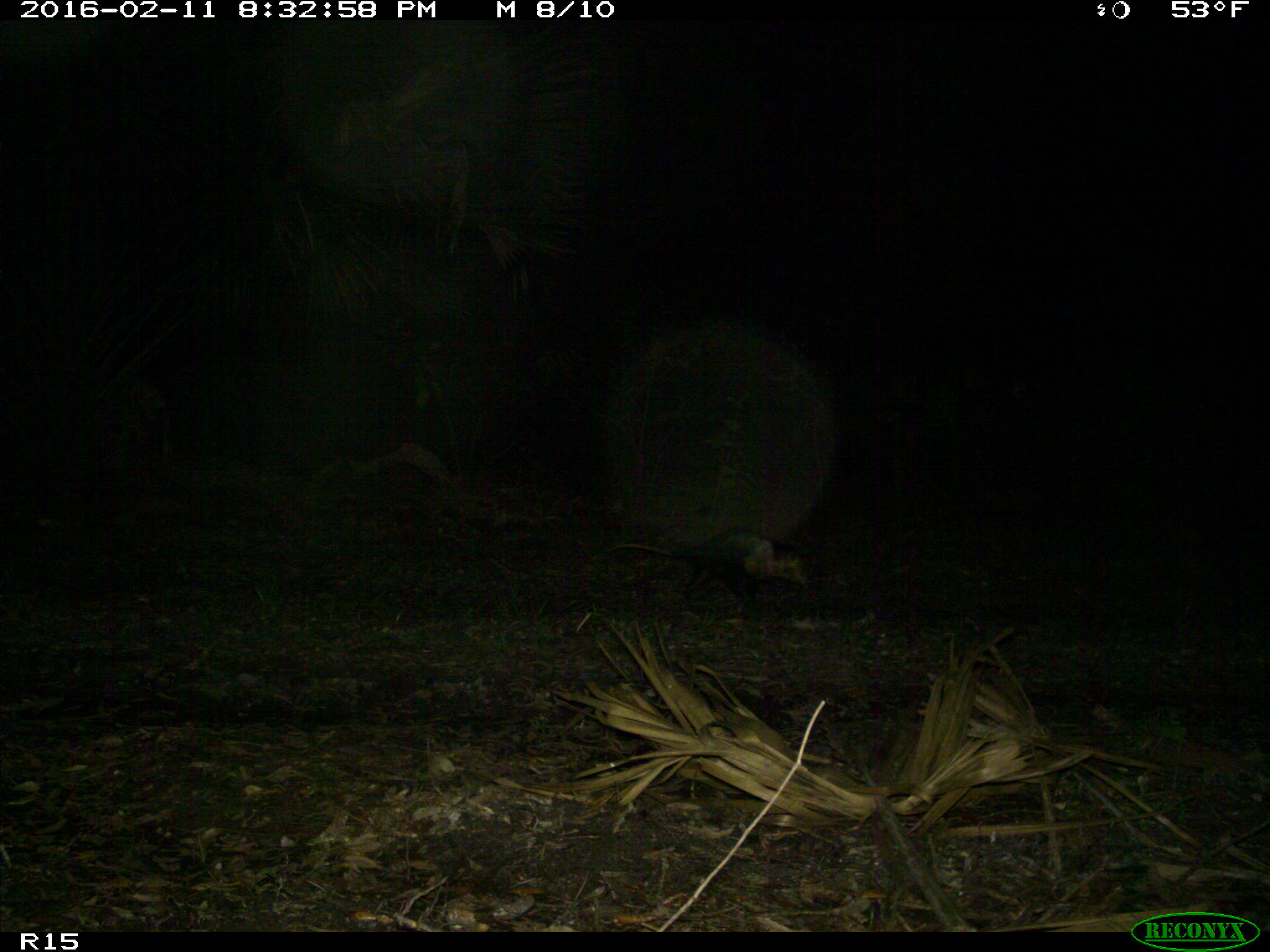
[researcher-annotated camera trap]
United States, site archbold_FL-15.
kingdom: Animalia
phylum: Chordata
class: Mammalia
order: Didelphimorphia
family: Didelphidae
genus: Didelphis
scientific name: Didelphis virginiana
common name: virginia opossum